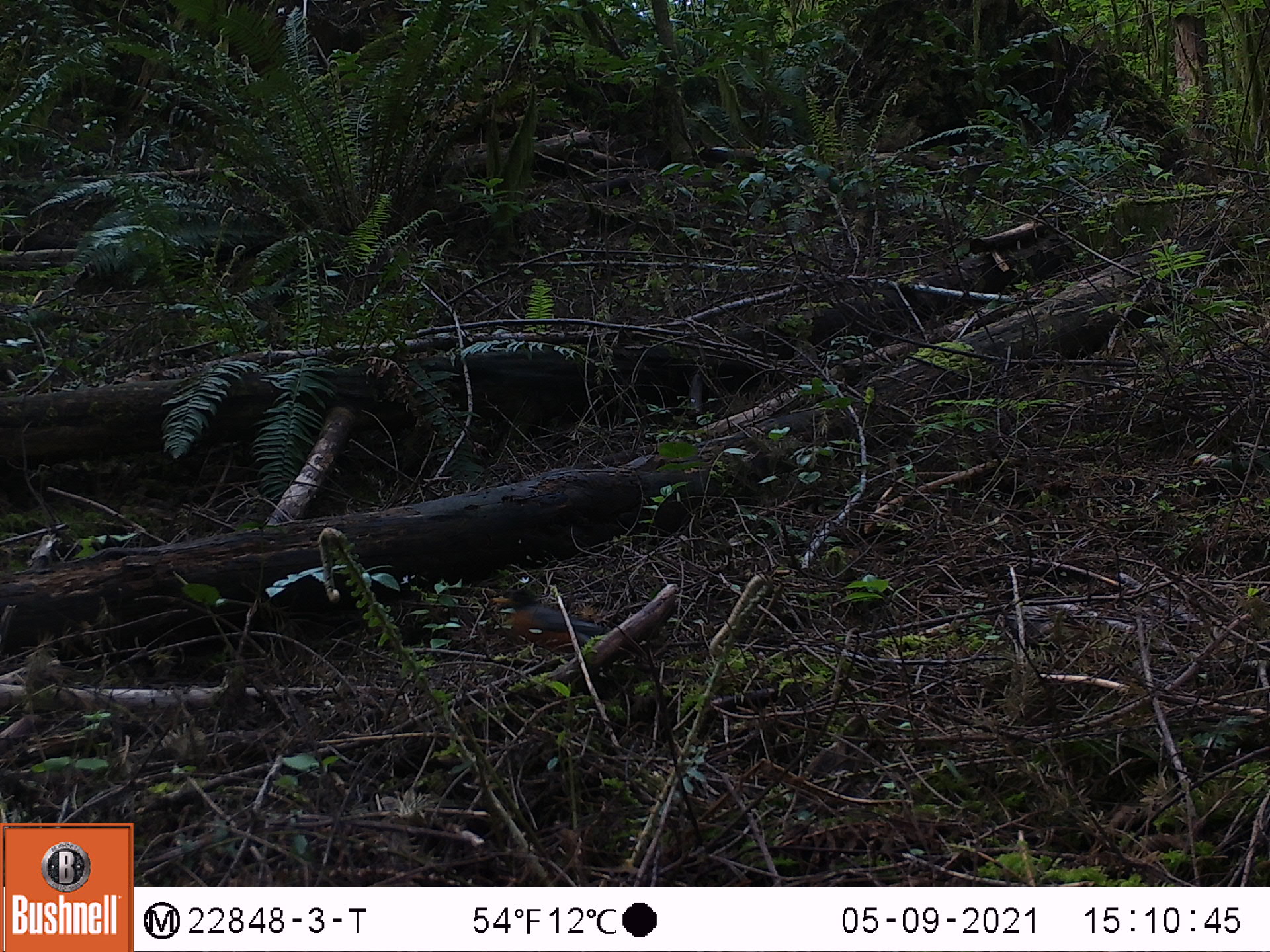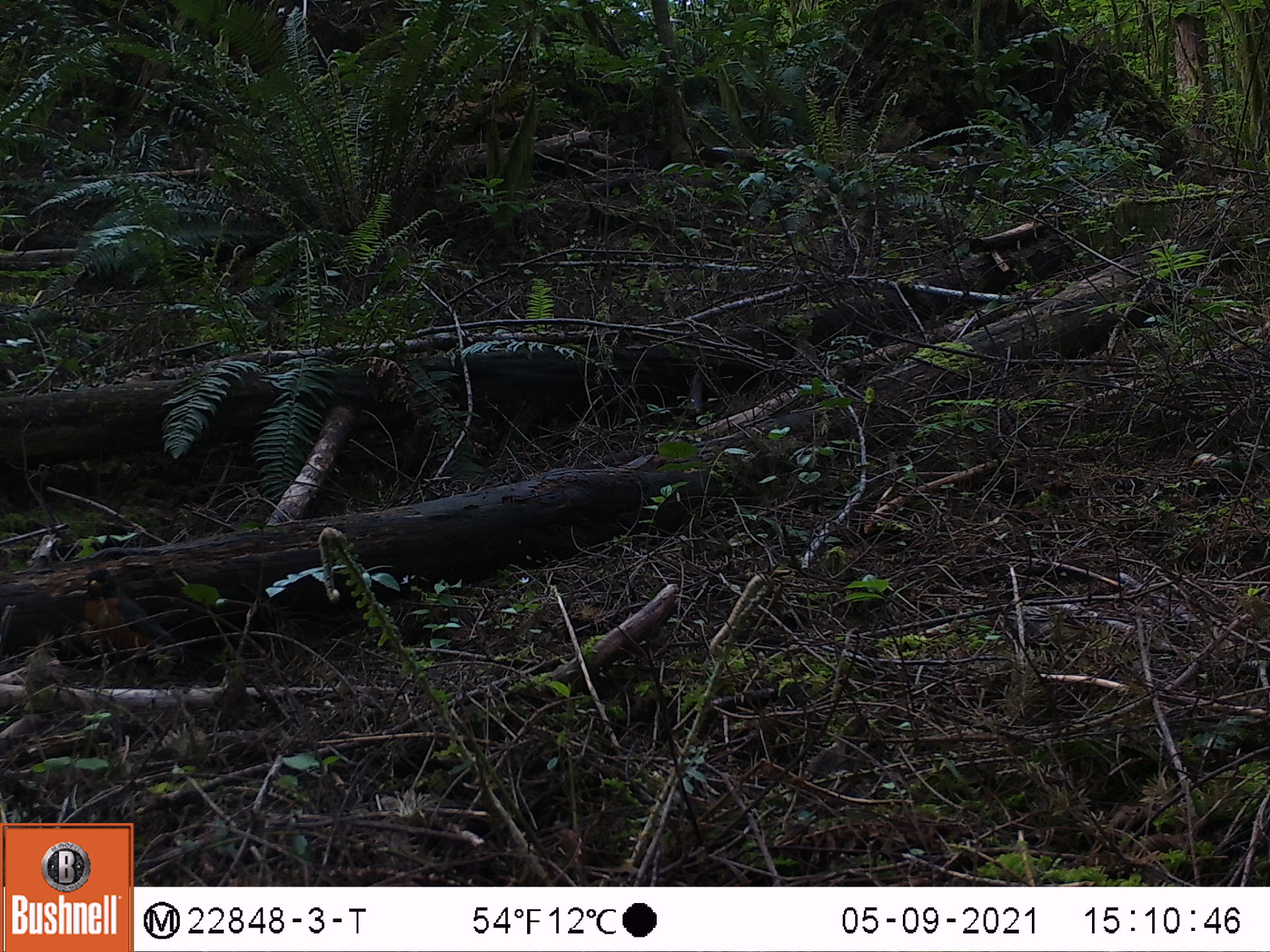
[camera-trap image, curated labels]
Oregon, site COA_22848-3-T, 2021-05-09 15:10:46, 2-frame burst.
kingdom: Animalia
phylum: Chordata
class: Aves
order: Passeriformes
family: Turdidae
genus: Turdus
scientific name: Turdus migratorius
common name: american robin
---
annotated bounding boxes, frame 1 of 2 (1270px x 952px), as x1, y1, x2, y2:
american robin: 492, 581, 608, 651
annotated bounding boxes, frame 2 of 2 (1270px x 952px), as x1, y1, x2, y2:
american robin: 67, 564, 199, 675